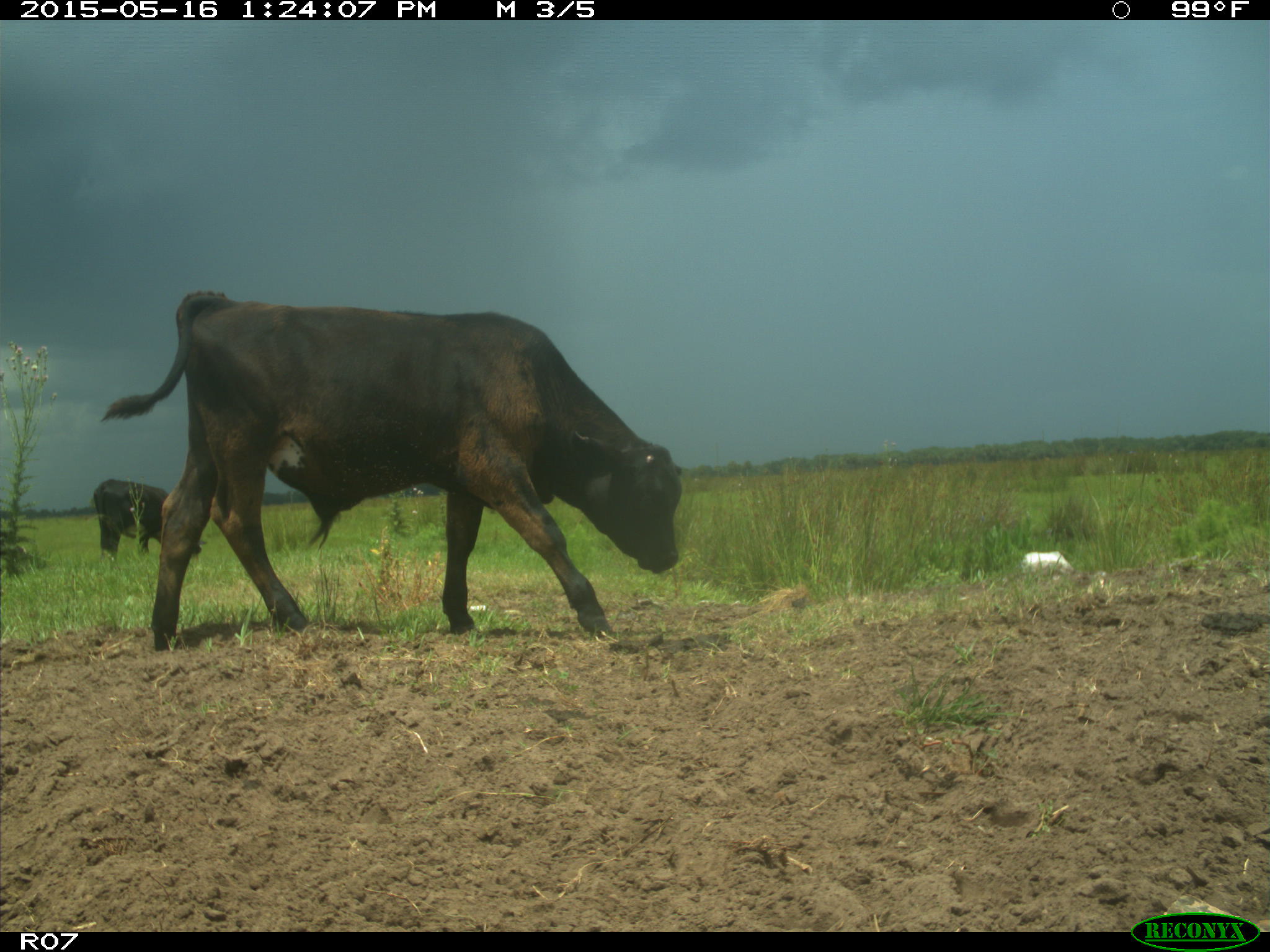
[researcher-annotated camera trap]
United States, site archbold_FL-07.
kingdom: Animalia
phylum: Chordata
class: Mammalia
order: Artiodactyla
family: Bovidae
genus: Bos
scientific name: Bos taurus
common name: domestic cow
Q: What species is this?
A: Bos taurus (domestic cow).